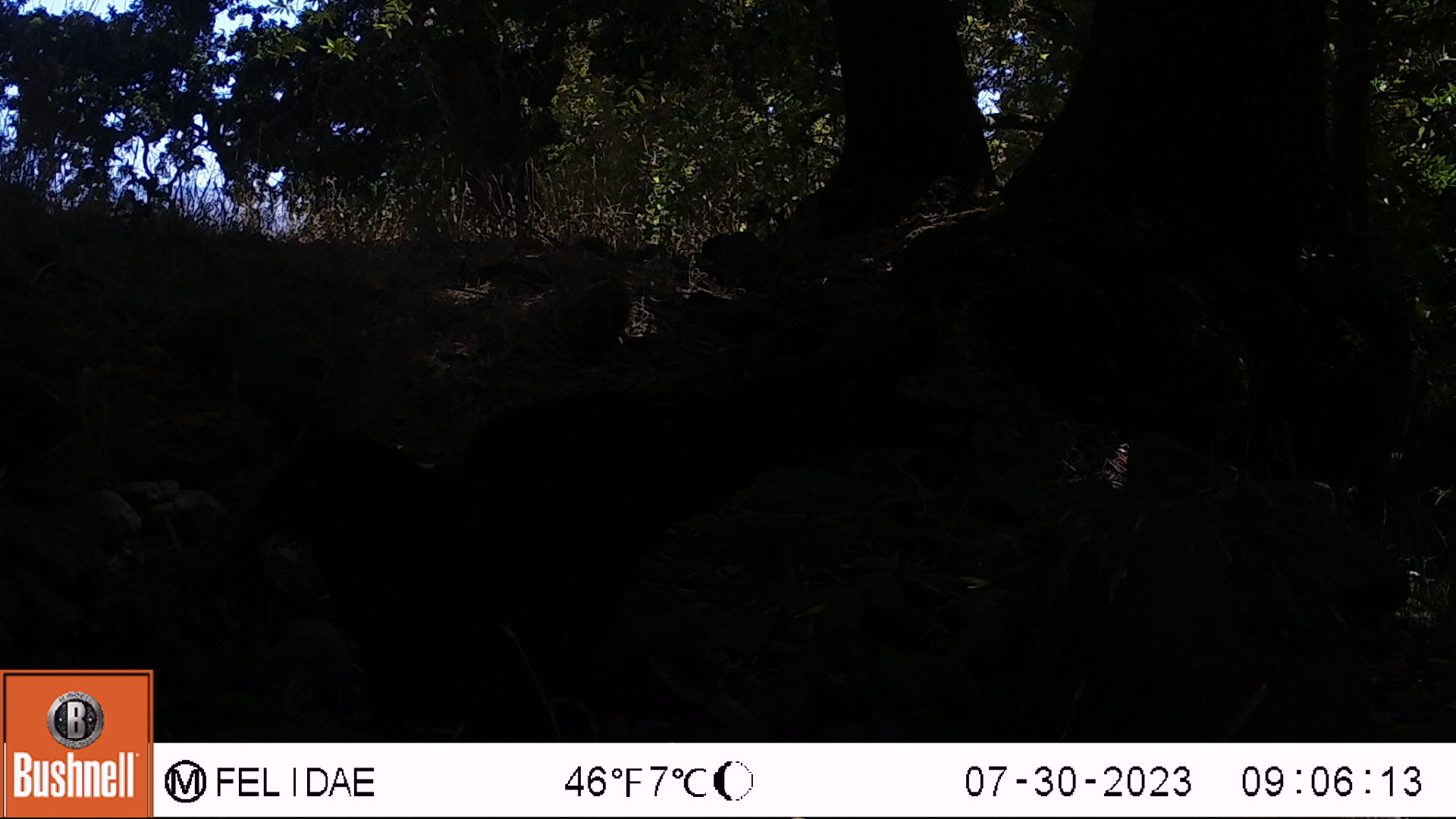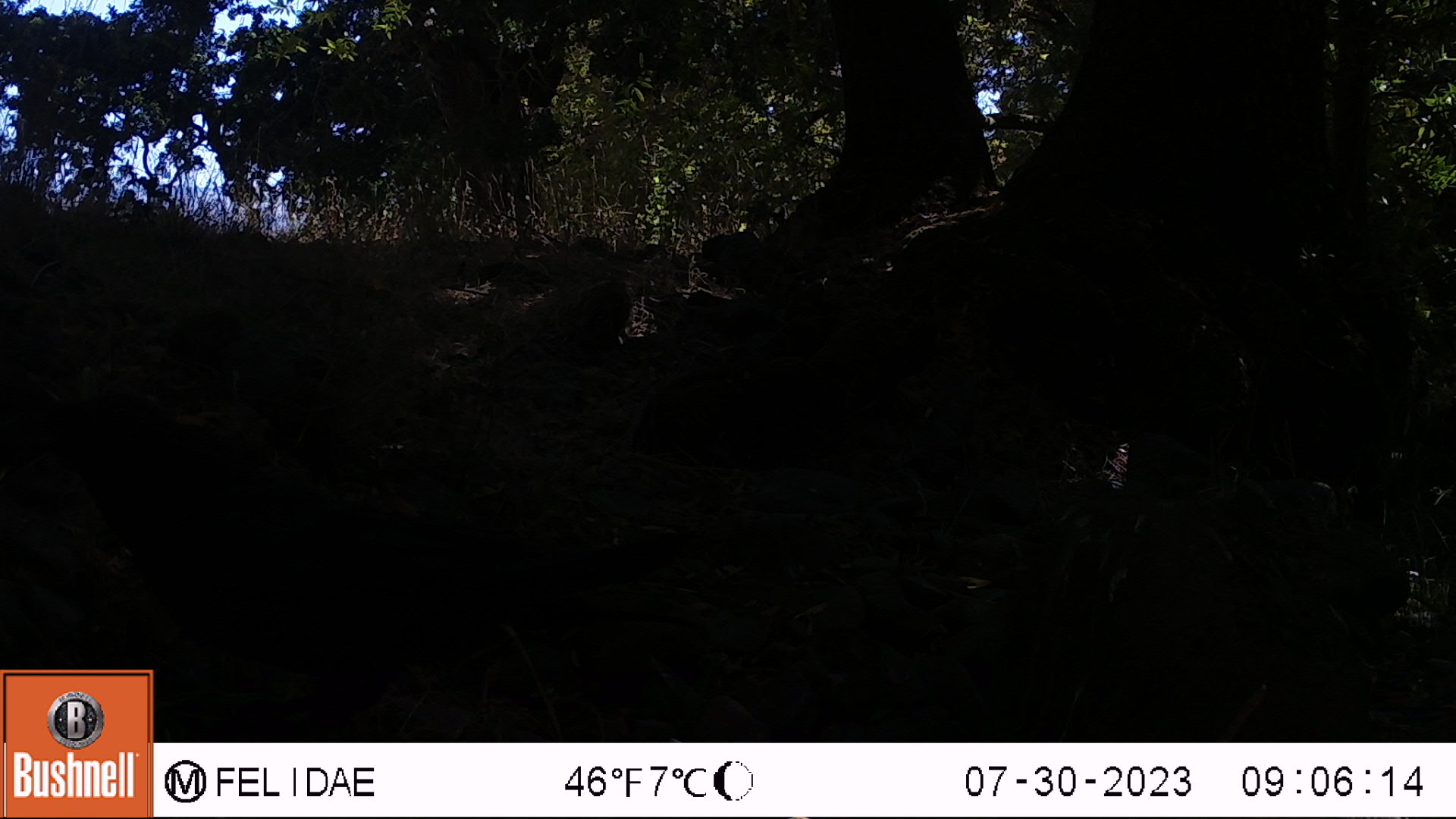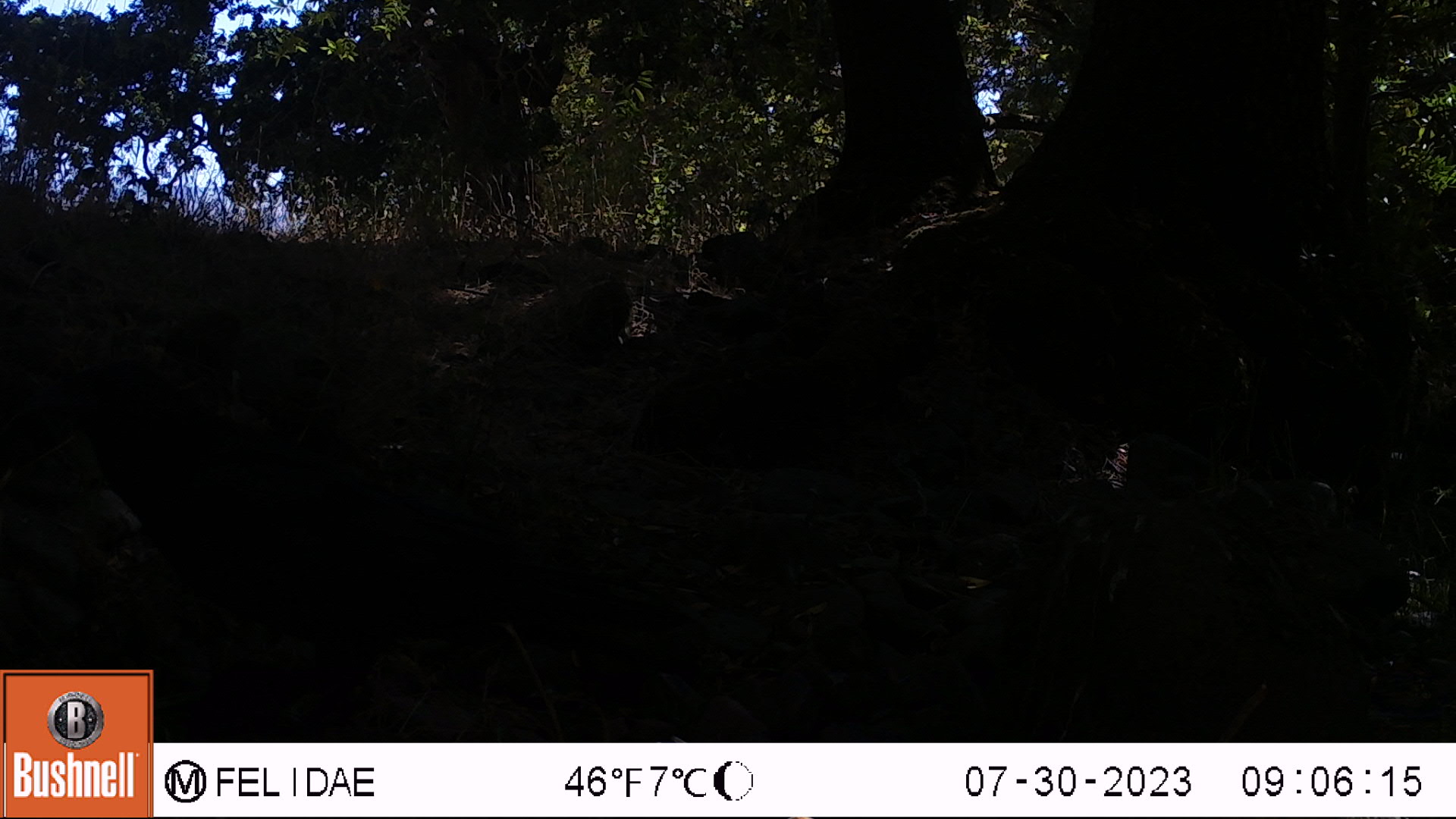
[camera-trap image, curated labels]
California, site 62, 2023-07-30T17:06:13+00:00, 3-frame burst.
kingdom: Animalia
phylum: Chordata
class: Aves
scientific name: Aves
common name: bird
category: unknown bird